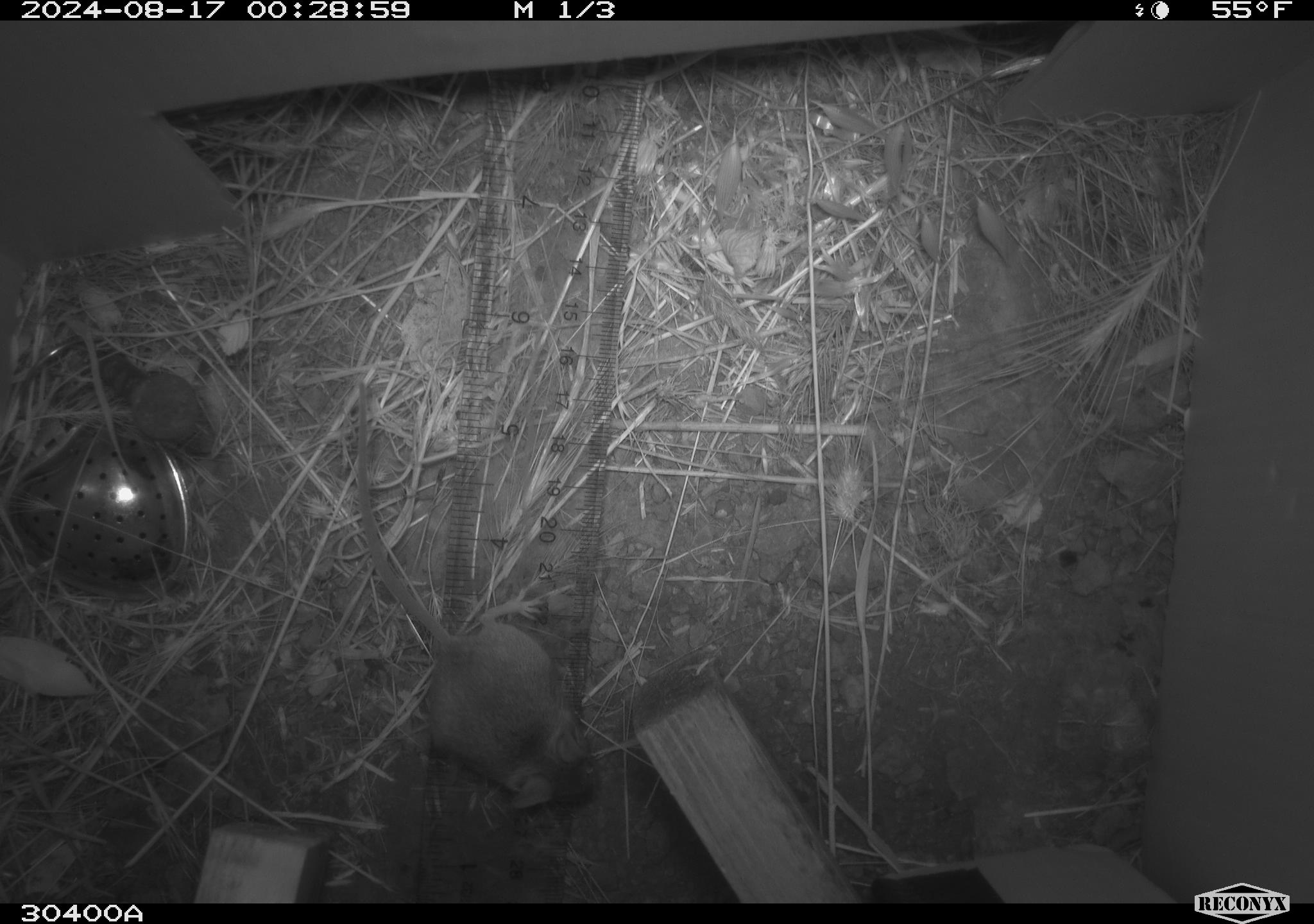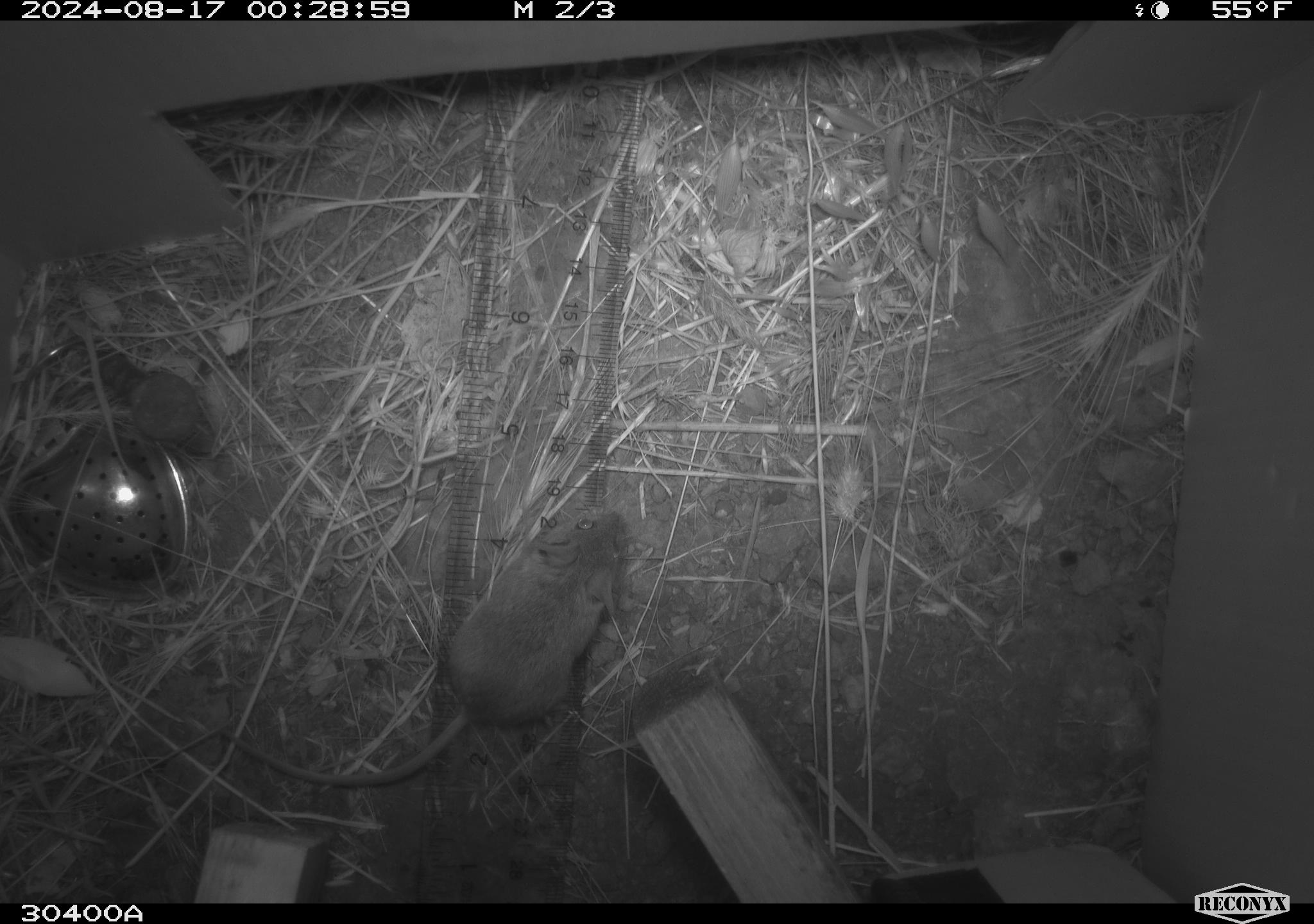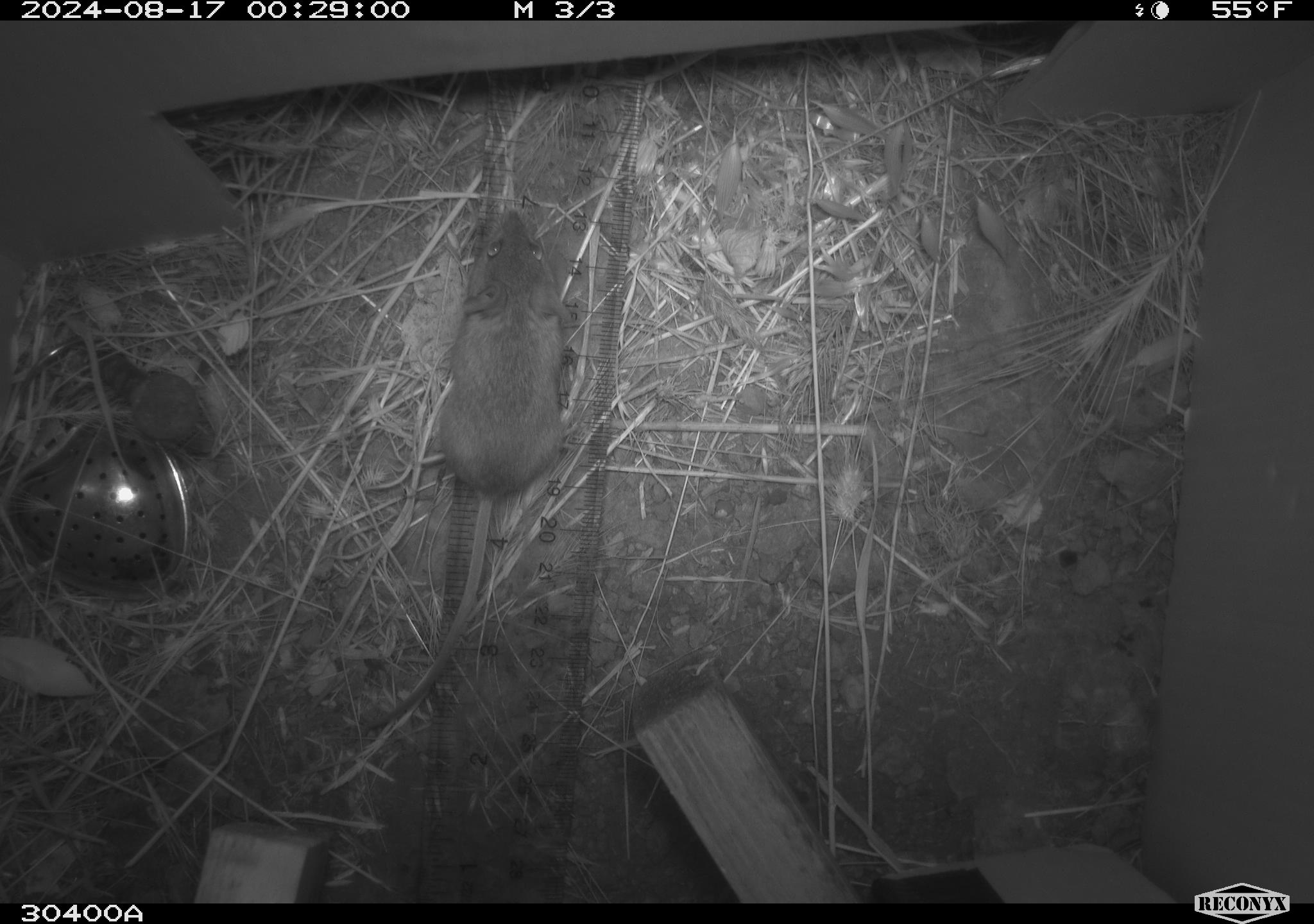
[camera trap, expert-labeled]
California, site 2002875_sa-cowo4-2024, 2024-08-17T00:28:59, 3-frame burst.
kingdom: Animalia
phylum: Chordata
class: Mammalia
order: Rodentia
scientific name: Rodentia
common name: mouse species